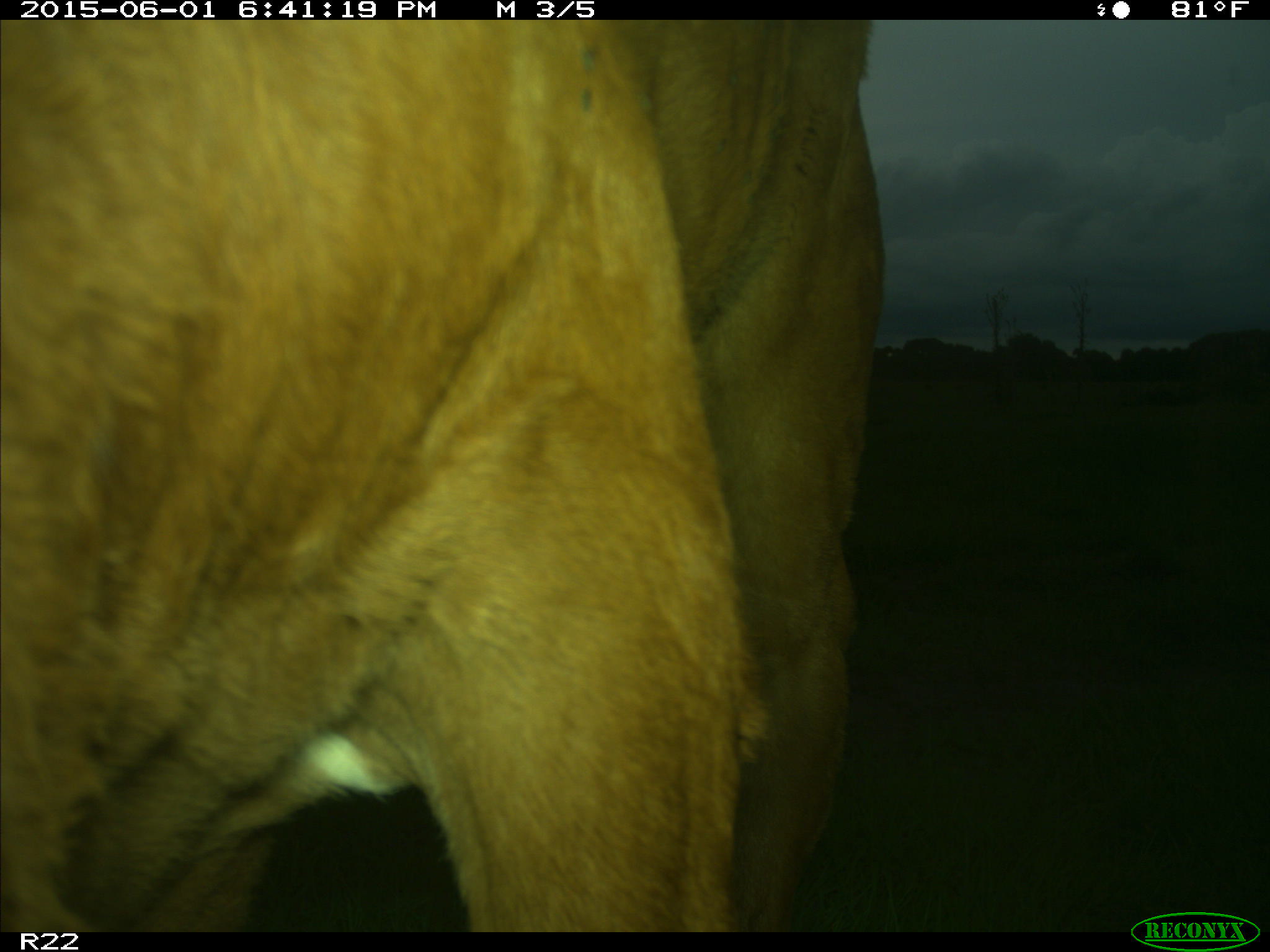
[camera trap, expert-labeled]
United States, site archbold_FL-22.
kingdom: Animalia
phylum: Chordata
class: Mammalia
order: Artiodactyla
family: Bovidae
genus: Bos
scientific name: Bos taurus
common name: domestic cow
Bos taurus (domestic cow).